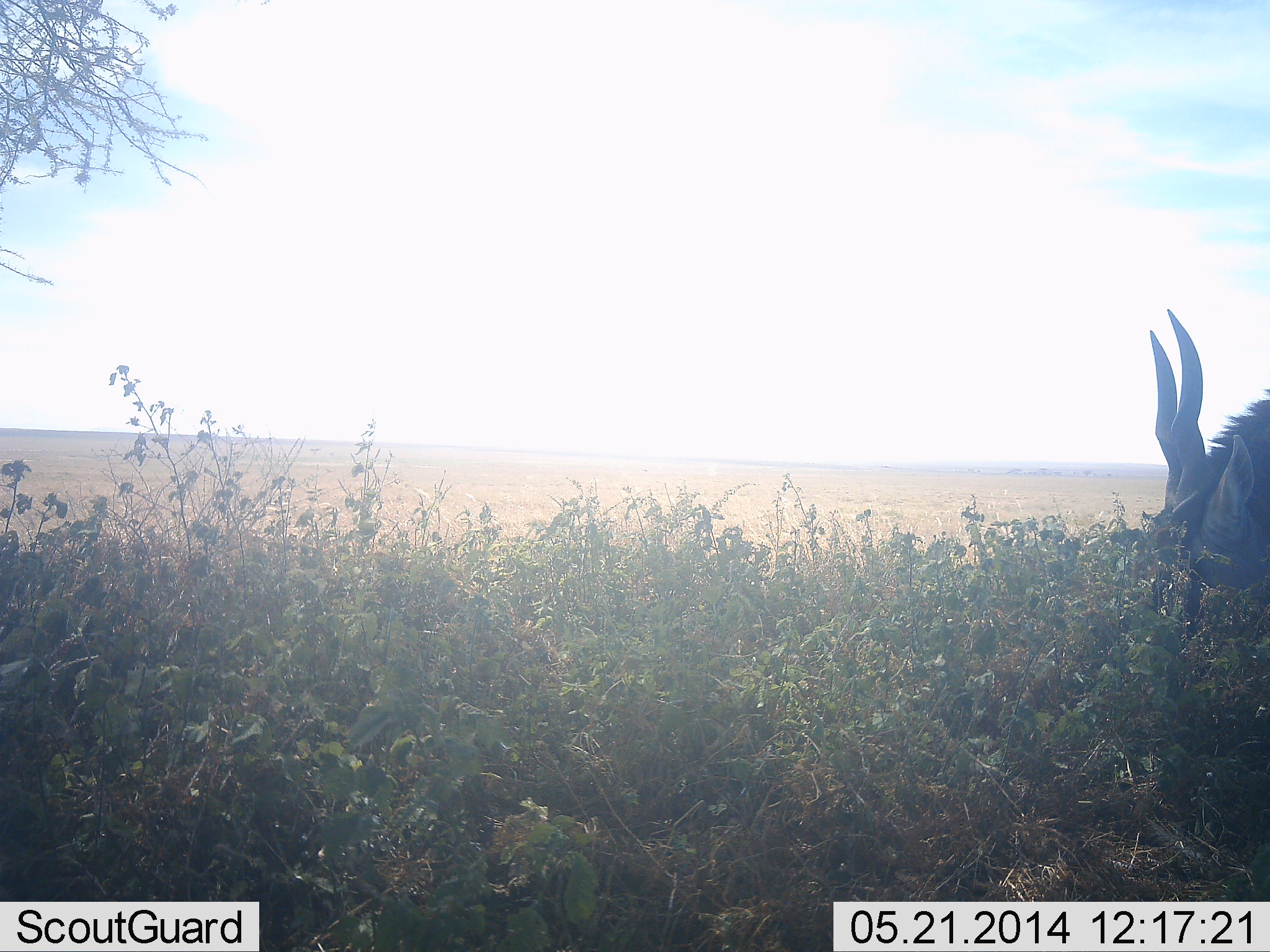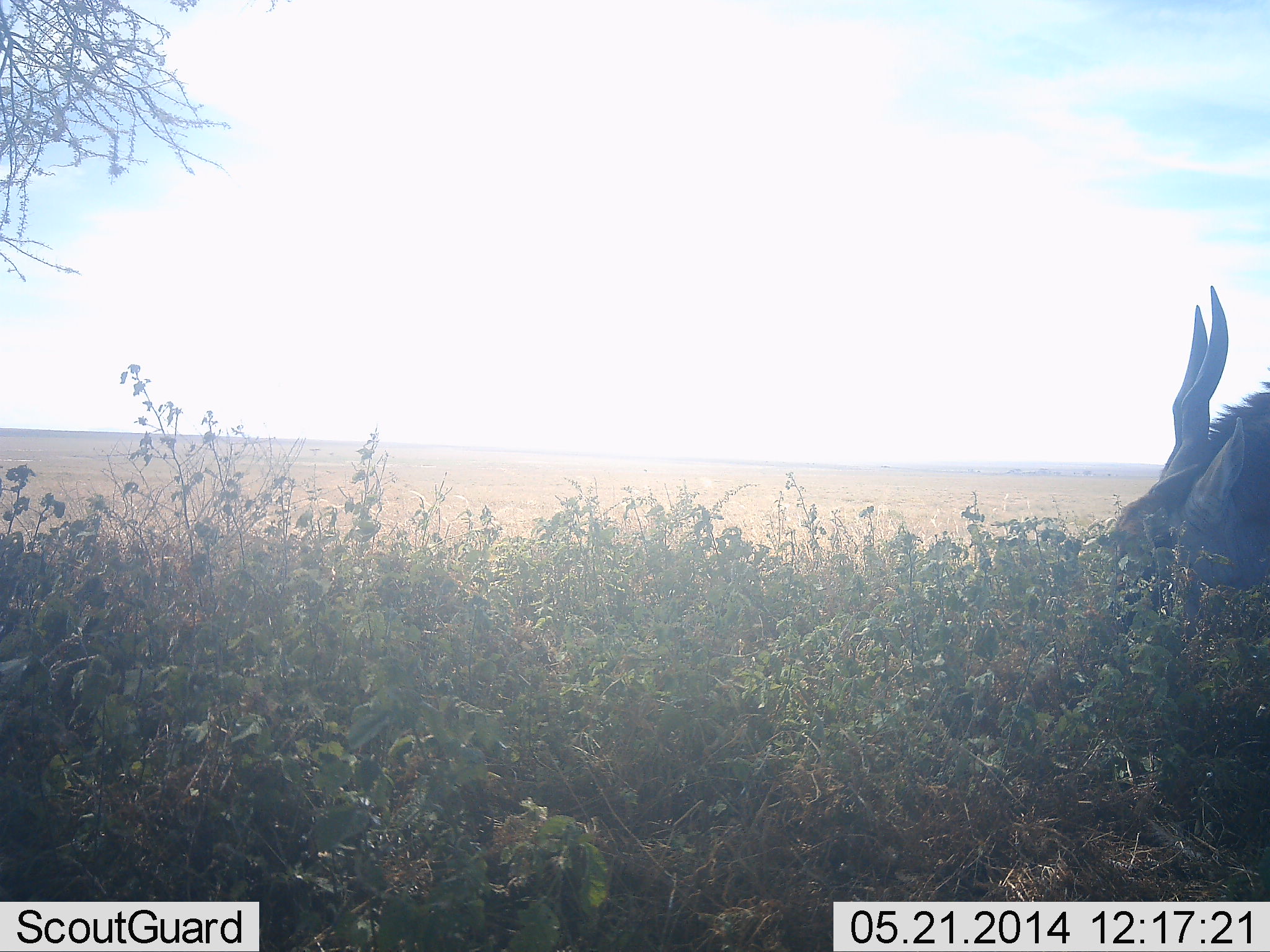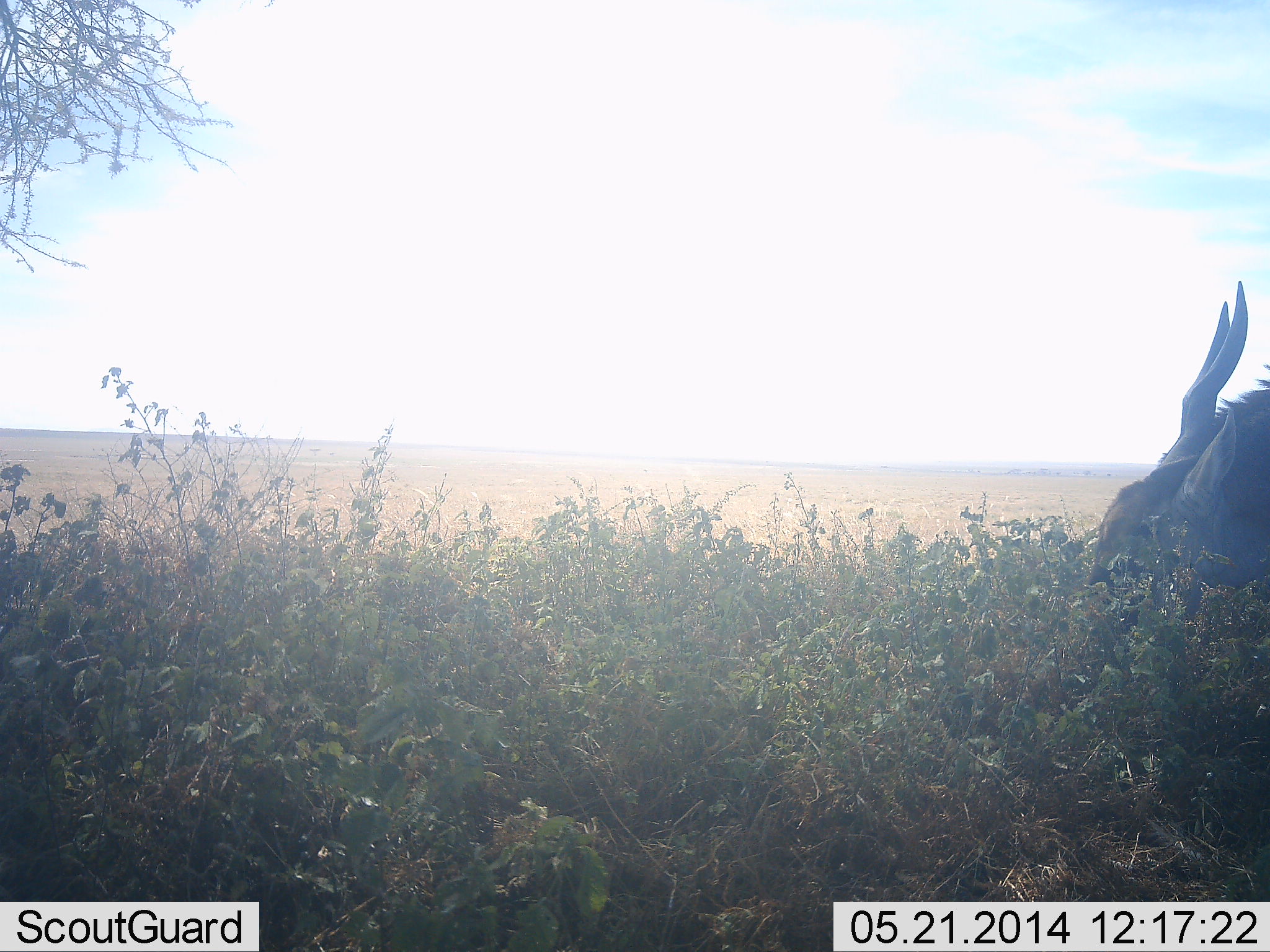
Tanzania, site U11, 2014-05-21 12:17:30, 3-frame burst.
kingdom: Animalia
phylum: Chordata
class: Mammalia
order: Artiodactyla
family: Bovidae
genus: Tragelaphus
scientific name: Tragelaphus oryx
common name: eland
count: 1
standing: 30%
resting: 0%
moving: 10%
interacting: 0%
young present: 0%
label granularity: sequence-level